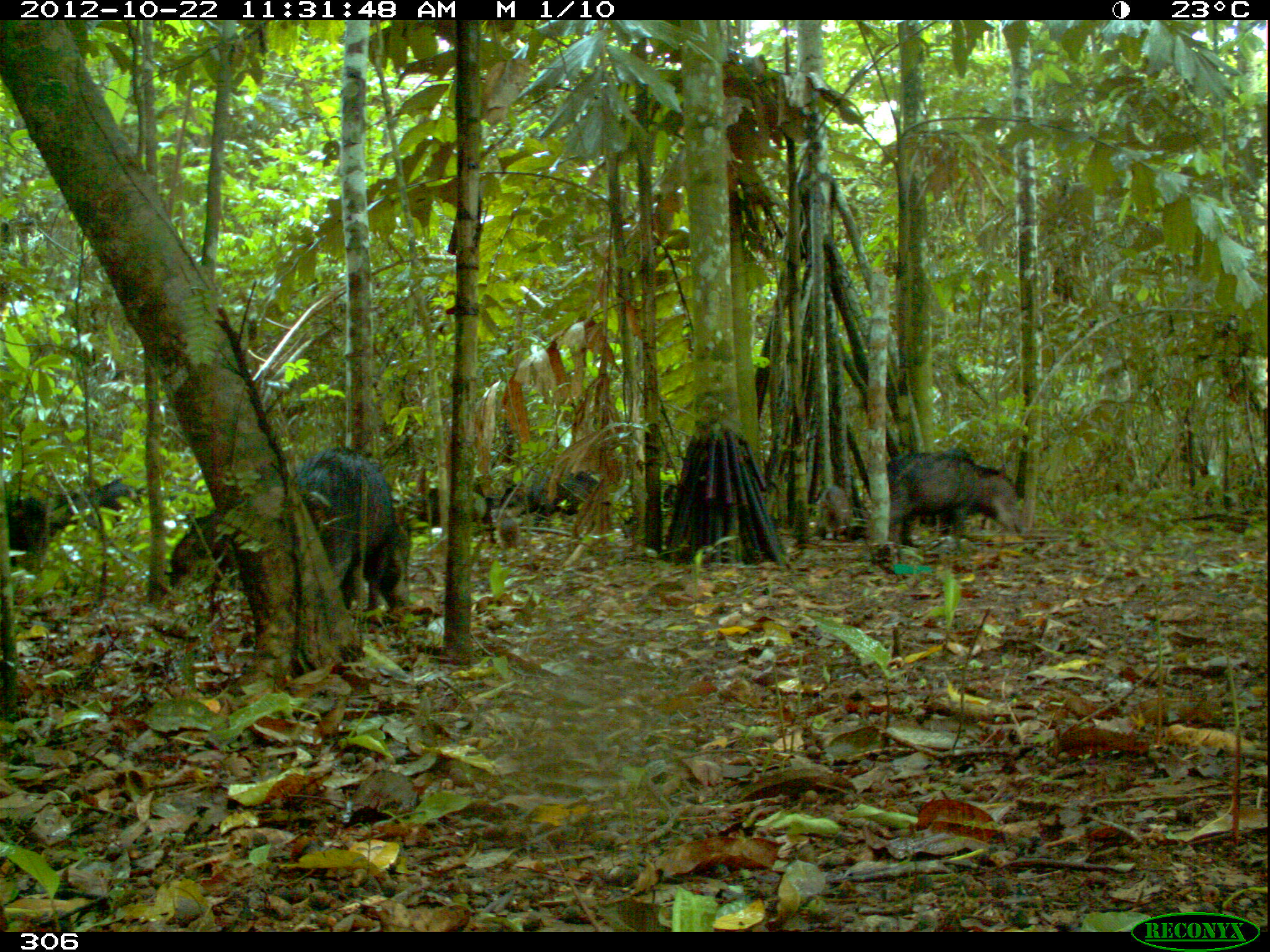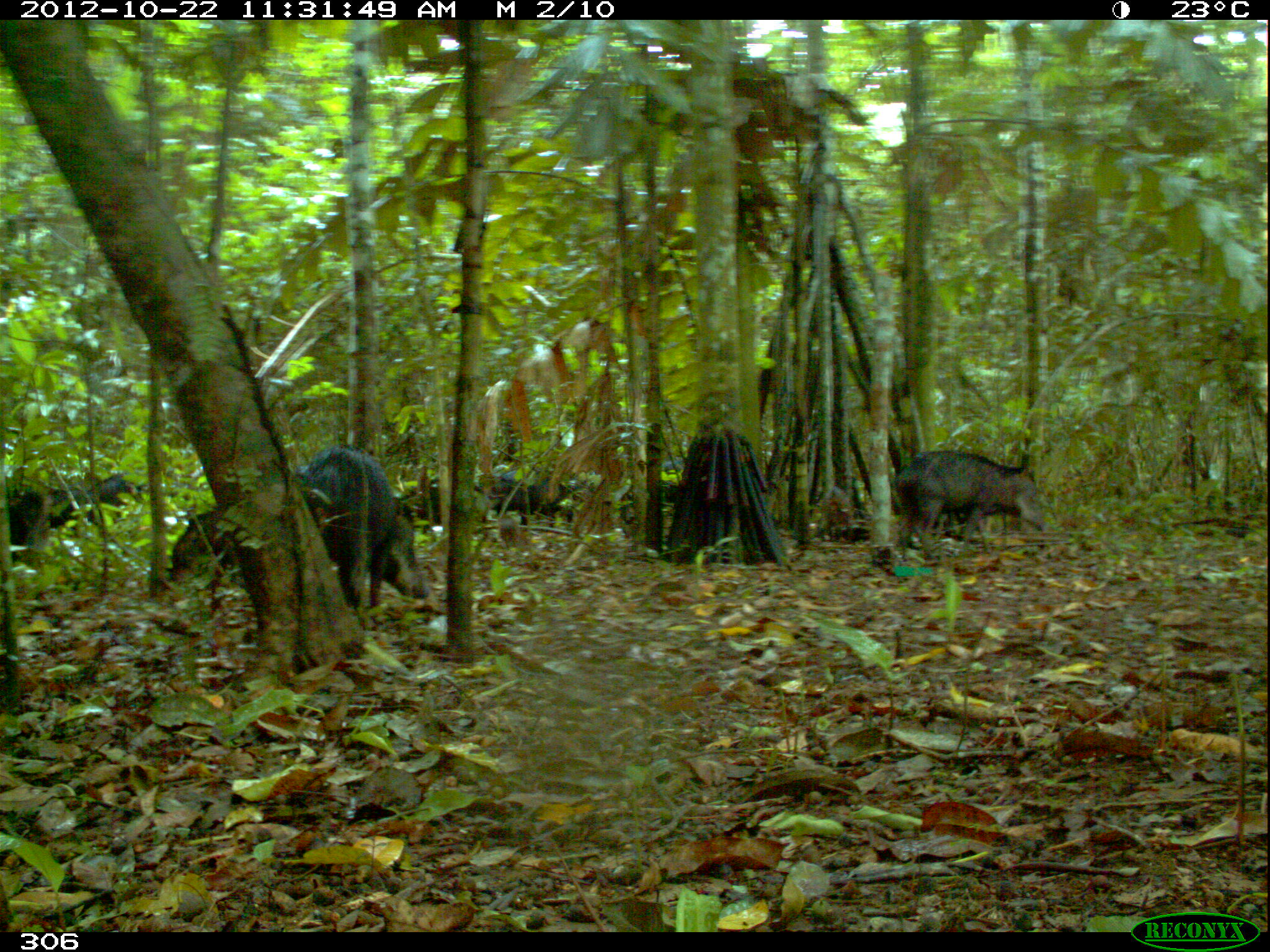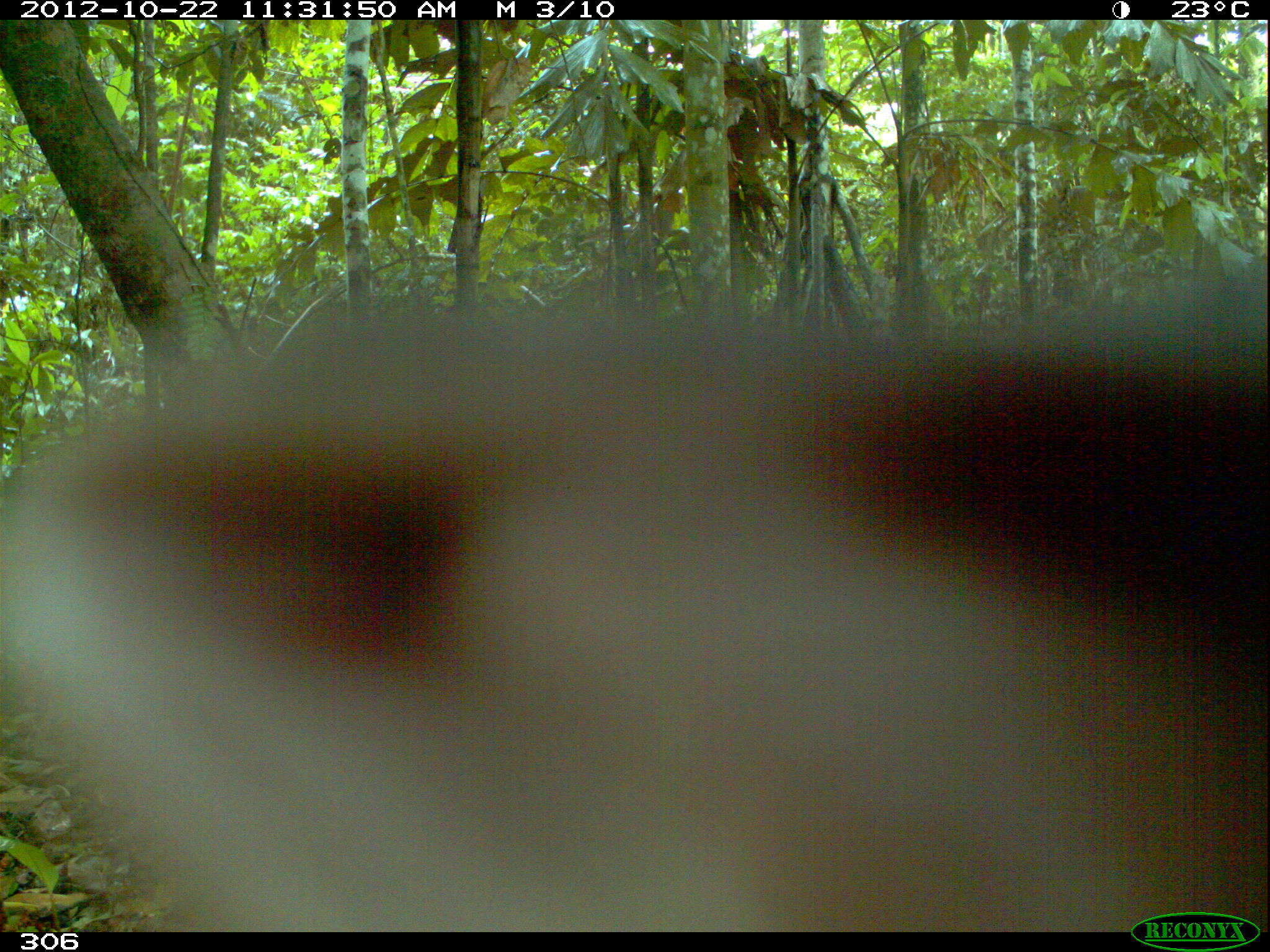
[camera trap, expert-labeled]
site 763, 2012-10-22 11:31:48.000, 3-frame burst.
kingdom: Animalia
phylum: Chordata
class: Mammalia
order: Artiodactyla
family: Tayassuidae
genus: Tayassu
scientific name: Tayassu pecari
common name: white-lipped peccary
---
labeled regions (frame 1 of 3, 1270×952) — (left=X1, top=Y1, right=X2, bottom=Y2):
tayassu pecari: (left=285, top=439, right=407, bottom=609); (left=880, top=447, right=1026, bottom=547); (left=10, top=474, right=140, bottom=568); (left=167, top=512, right=241, bottom=588); (left=417, top=478, right=493, bottom=531); (left=523, top=471, right=602, bottom=520); (left=813, top=483, right=861, bottom=547)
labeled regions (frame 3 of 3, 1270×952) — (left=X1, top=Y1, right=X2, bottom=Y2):
tayassu pecari: (left=0, top=292, right=1270, bottom=931)